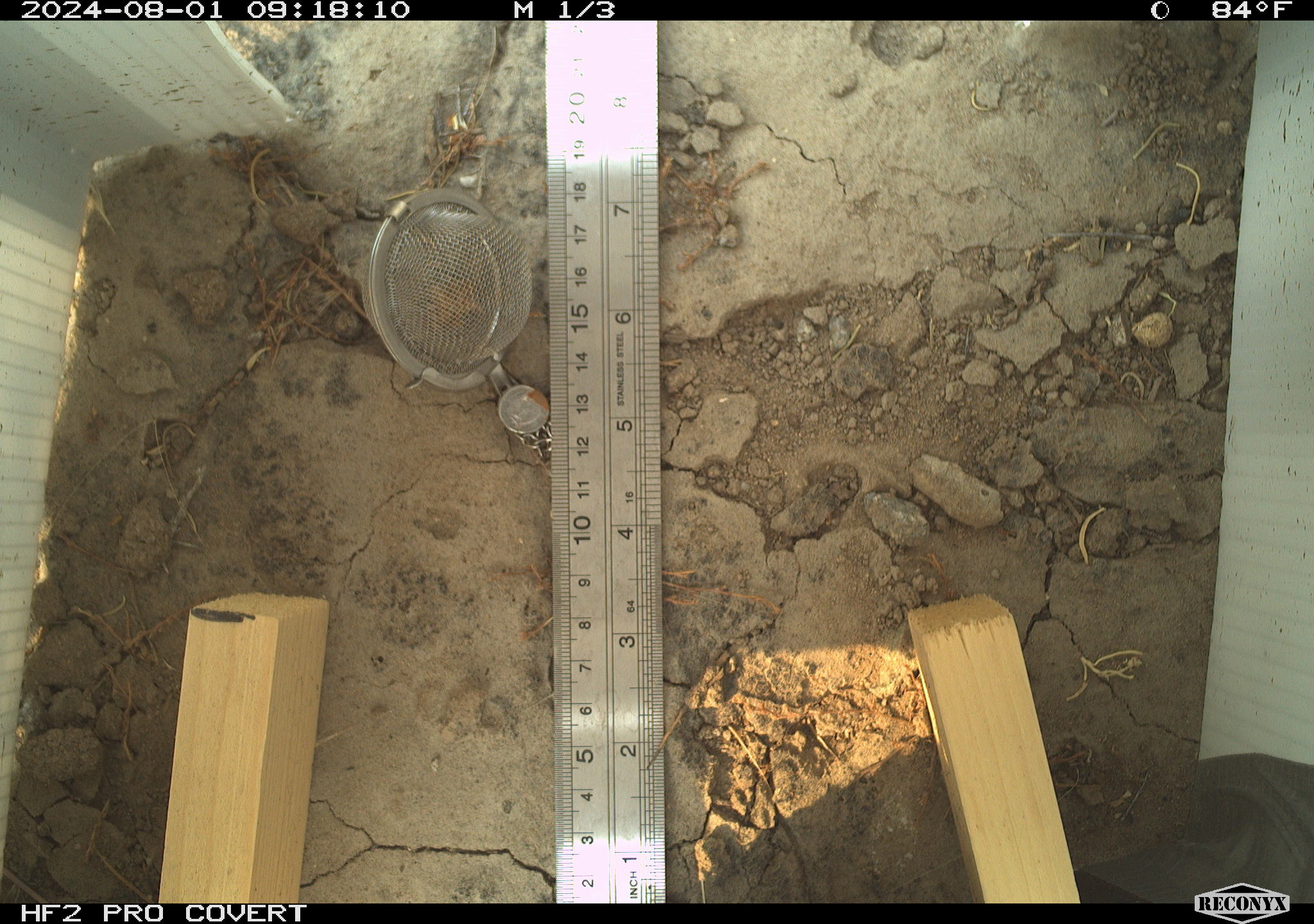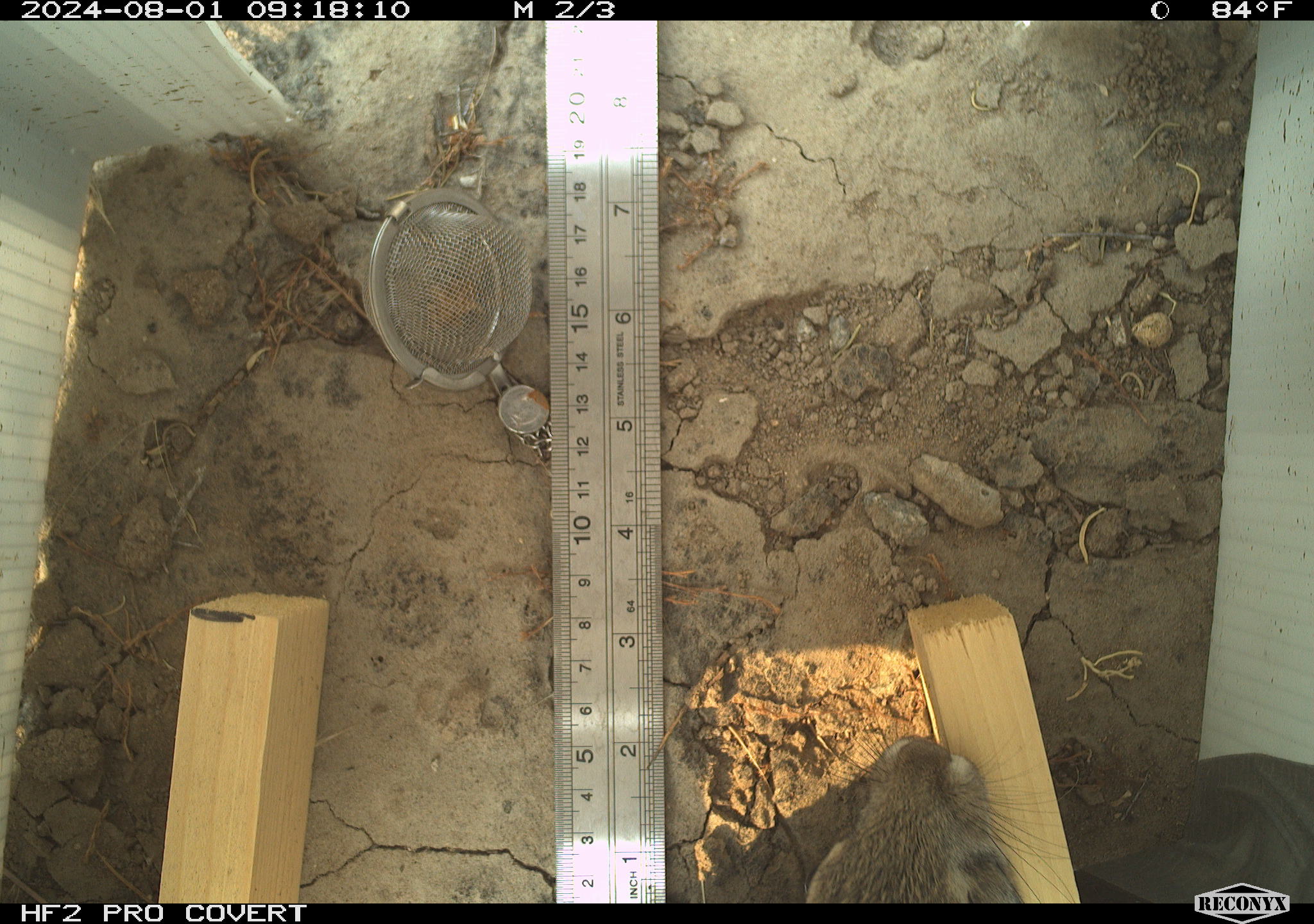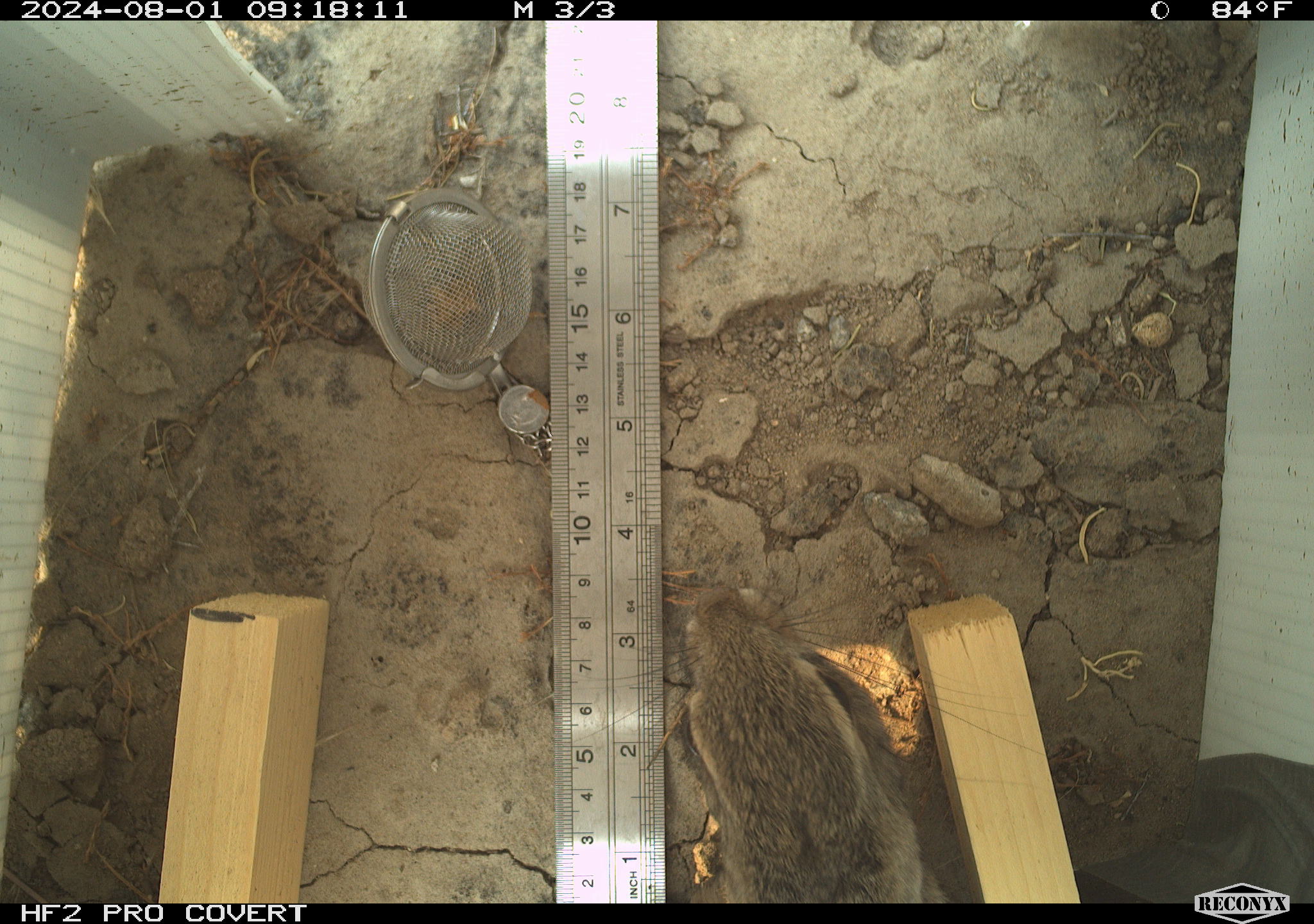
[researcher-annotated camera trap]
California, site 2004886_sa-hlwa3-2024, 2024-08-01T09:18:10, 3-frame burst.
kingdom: Animalia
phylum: Chordata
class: Mammalia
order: Lagomorpha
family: Leporidae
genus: Sylvilagus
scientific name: Sylvilagus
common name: cottontail rabbits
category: sylvilagus species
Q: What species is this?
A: Sylvilagus species (cottontail rabbits) (Sylvilagus).